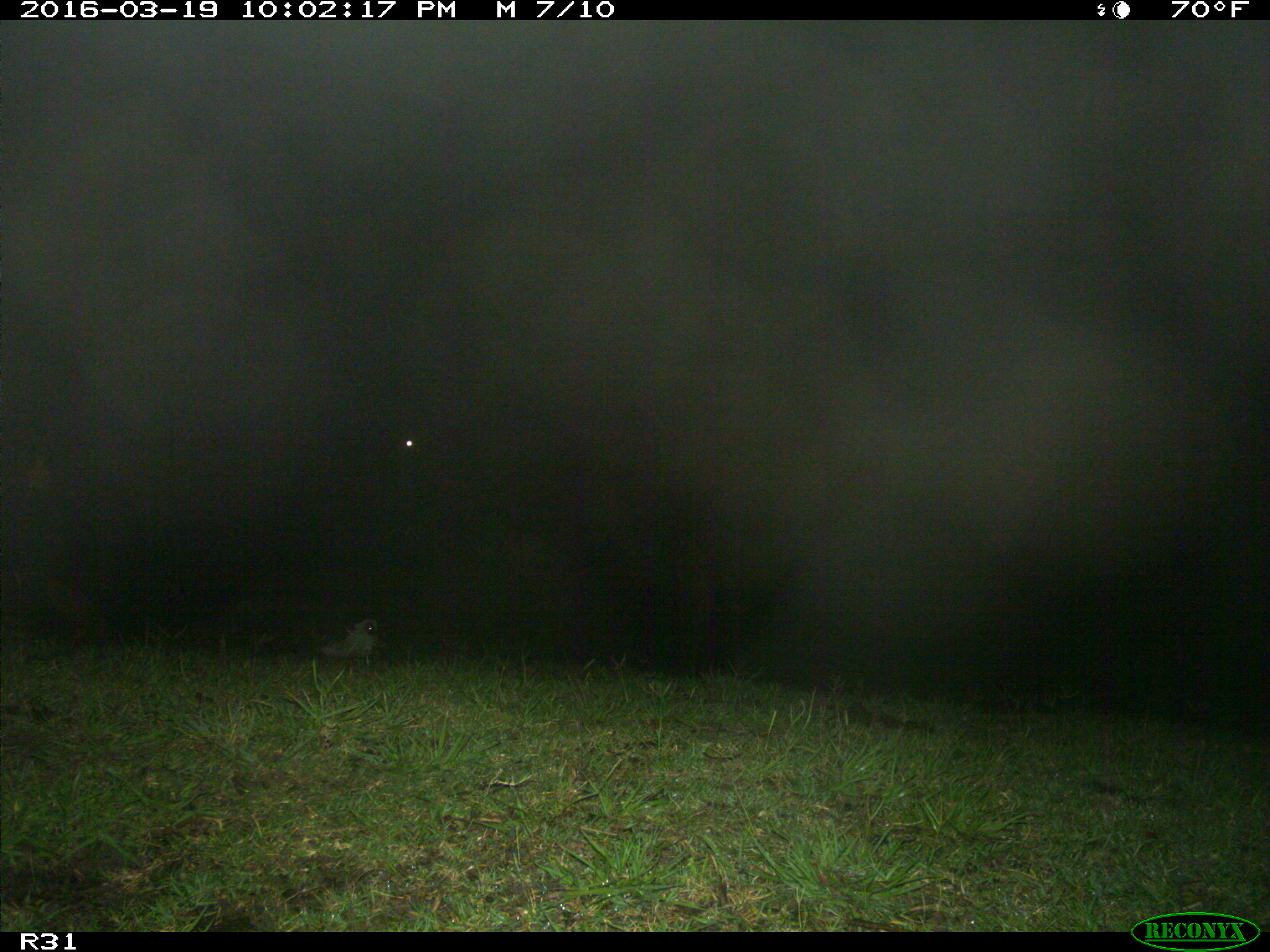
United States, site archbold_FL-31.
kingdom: Animalia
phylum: Chordata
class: Mammalia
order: Artiodactyla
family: Bovidae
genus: Bos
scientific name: Bos taurus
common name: domestic cow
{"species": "Bos taurus (domestic cow)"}